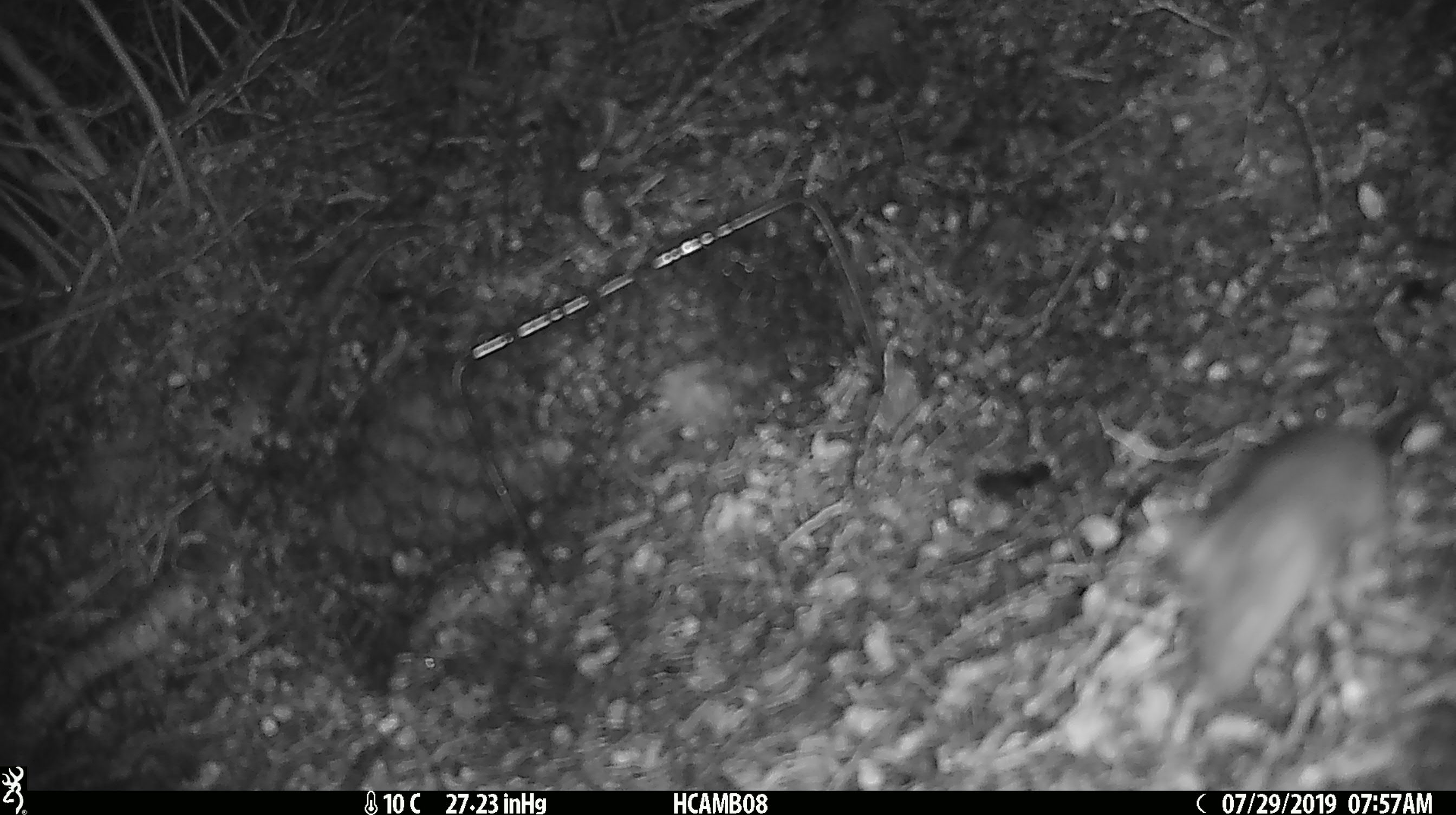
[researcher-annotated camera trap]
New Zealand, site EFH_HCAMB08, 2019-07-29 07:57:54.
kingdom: Animalia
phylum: Chordata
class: Mammalia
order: Rodentia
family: Muridae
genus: Mus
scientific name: Mus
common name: mouse